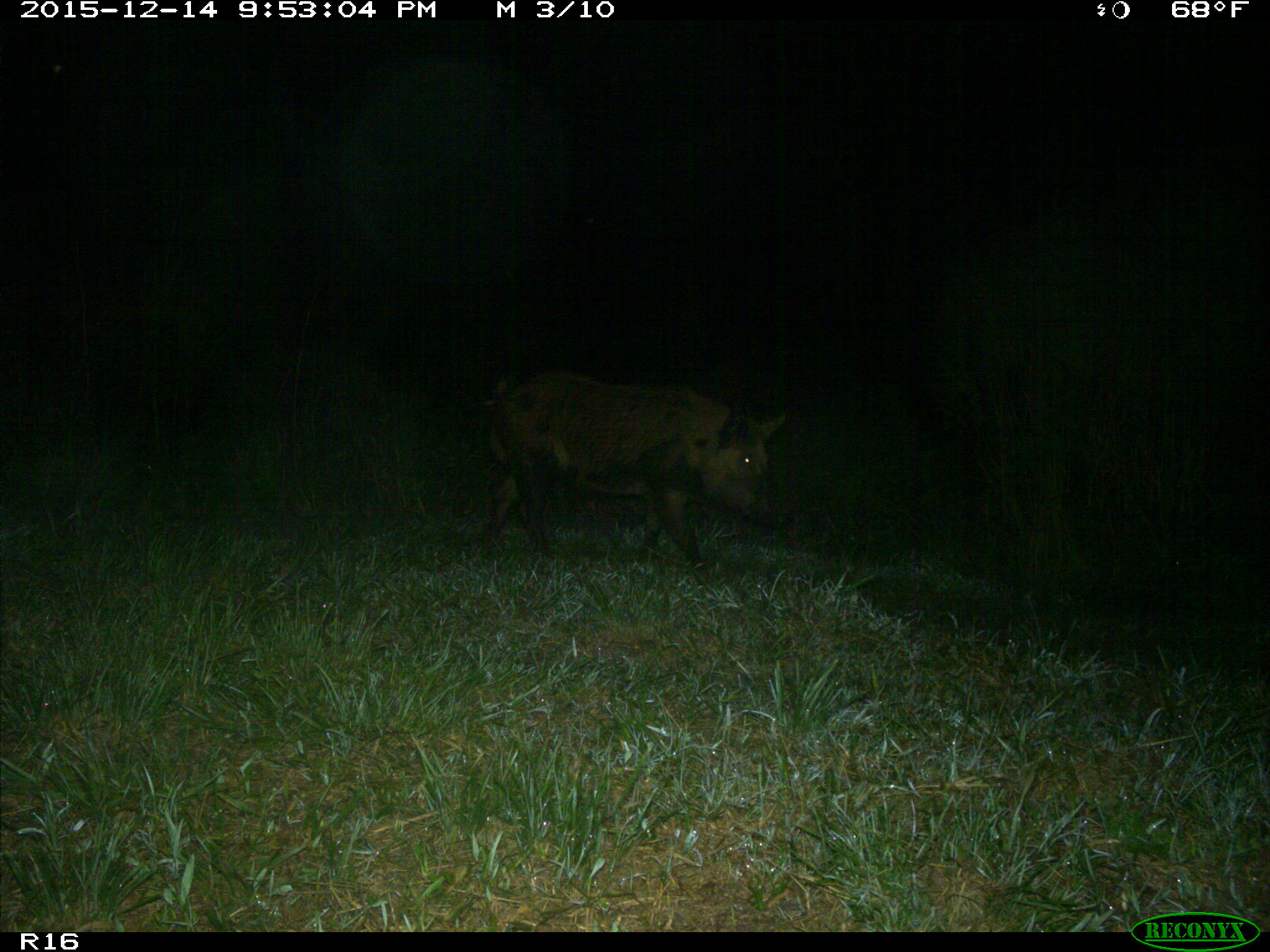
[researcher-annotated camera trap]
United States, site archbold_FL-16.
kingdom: Animalia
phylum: Chordata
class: Mammalia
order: Artiodactyla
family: Suidae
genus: Sus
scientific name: Sus scrofa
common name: wild boar